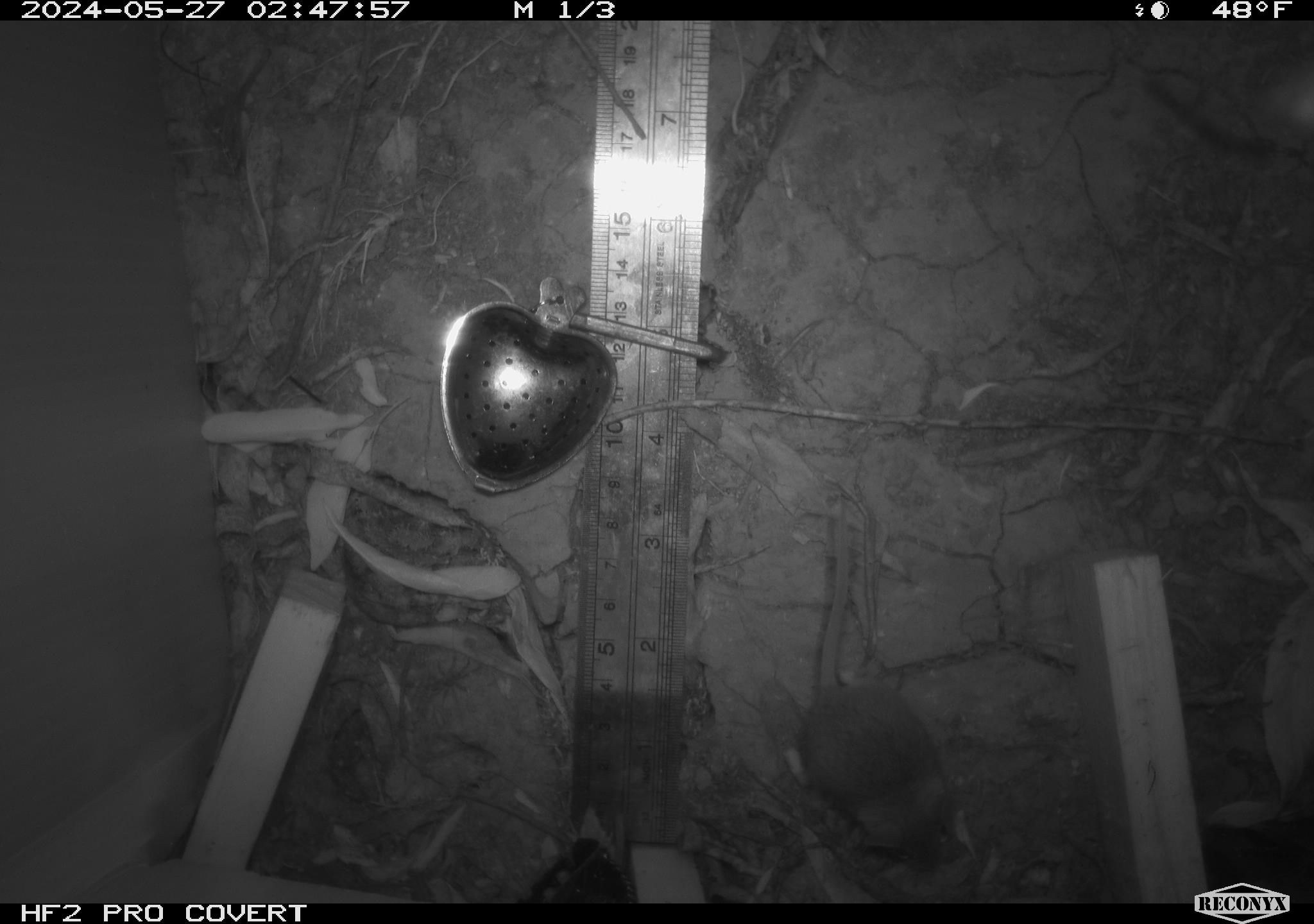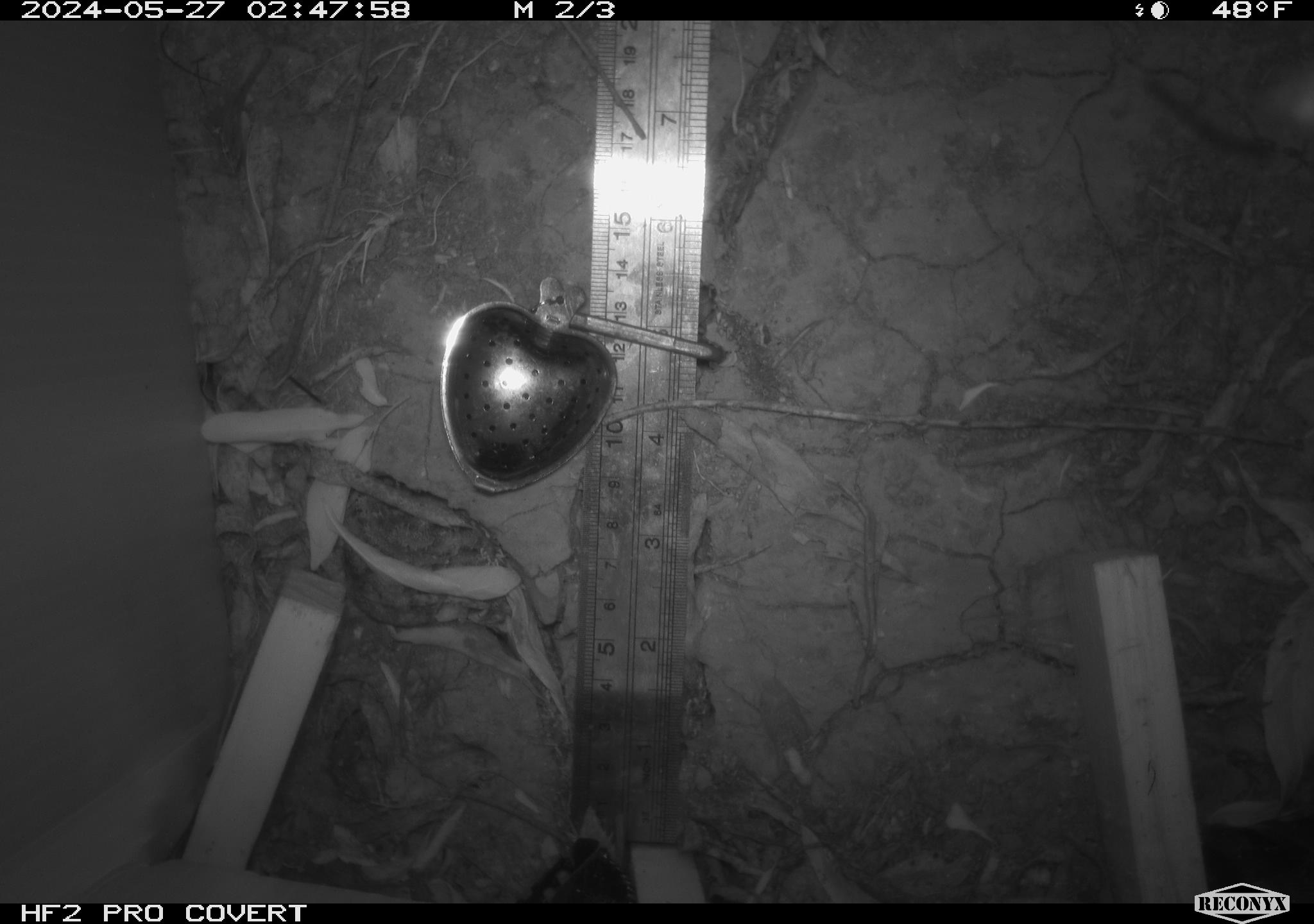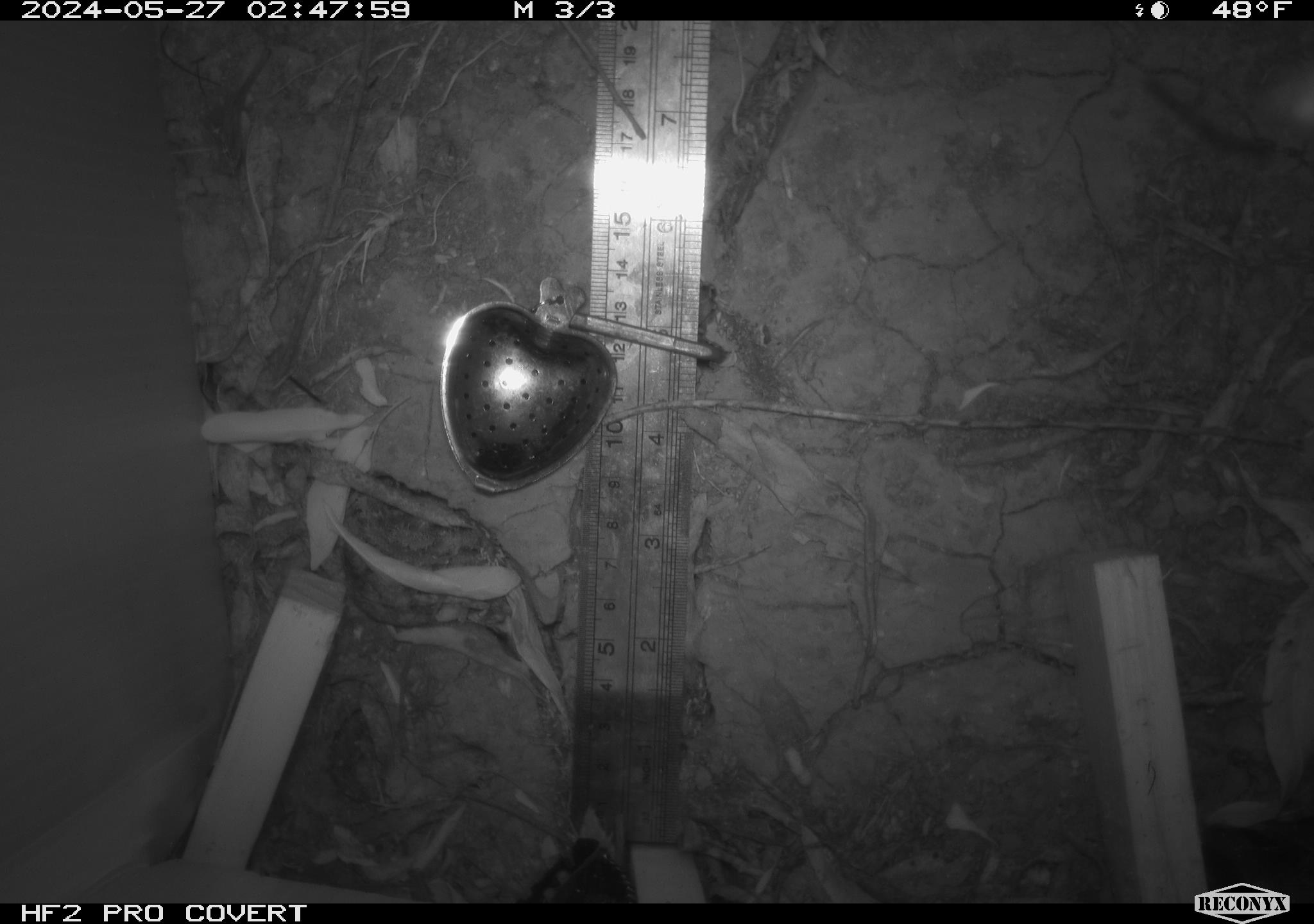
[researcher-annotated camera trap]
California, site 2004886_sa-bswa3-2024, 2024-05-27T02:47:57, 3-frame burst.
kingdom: Animalia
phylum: Chordata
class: Mammalia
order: Rodentia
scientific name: Rodentia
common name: mouse species